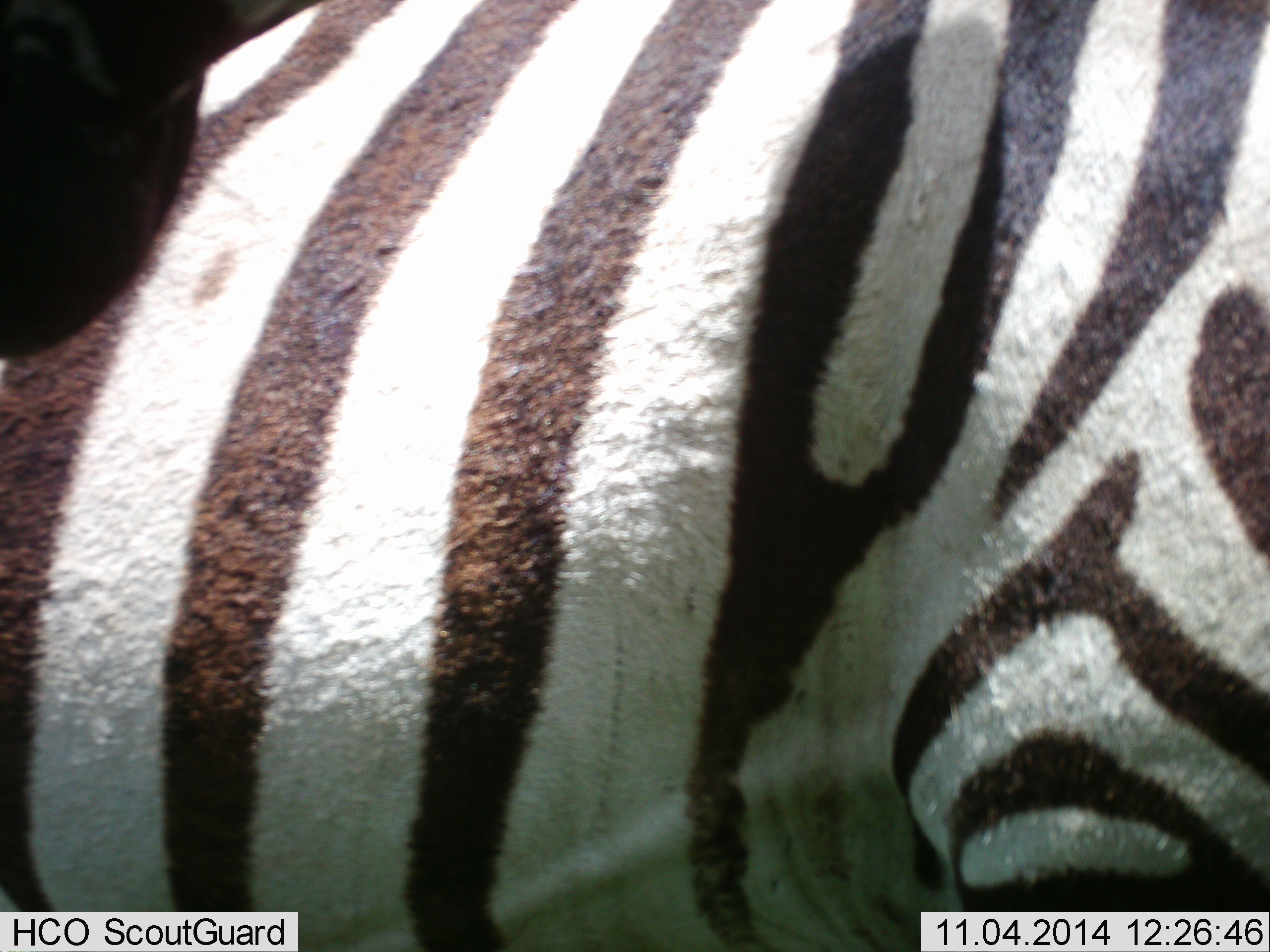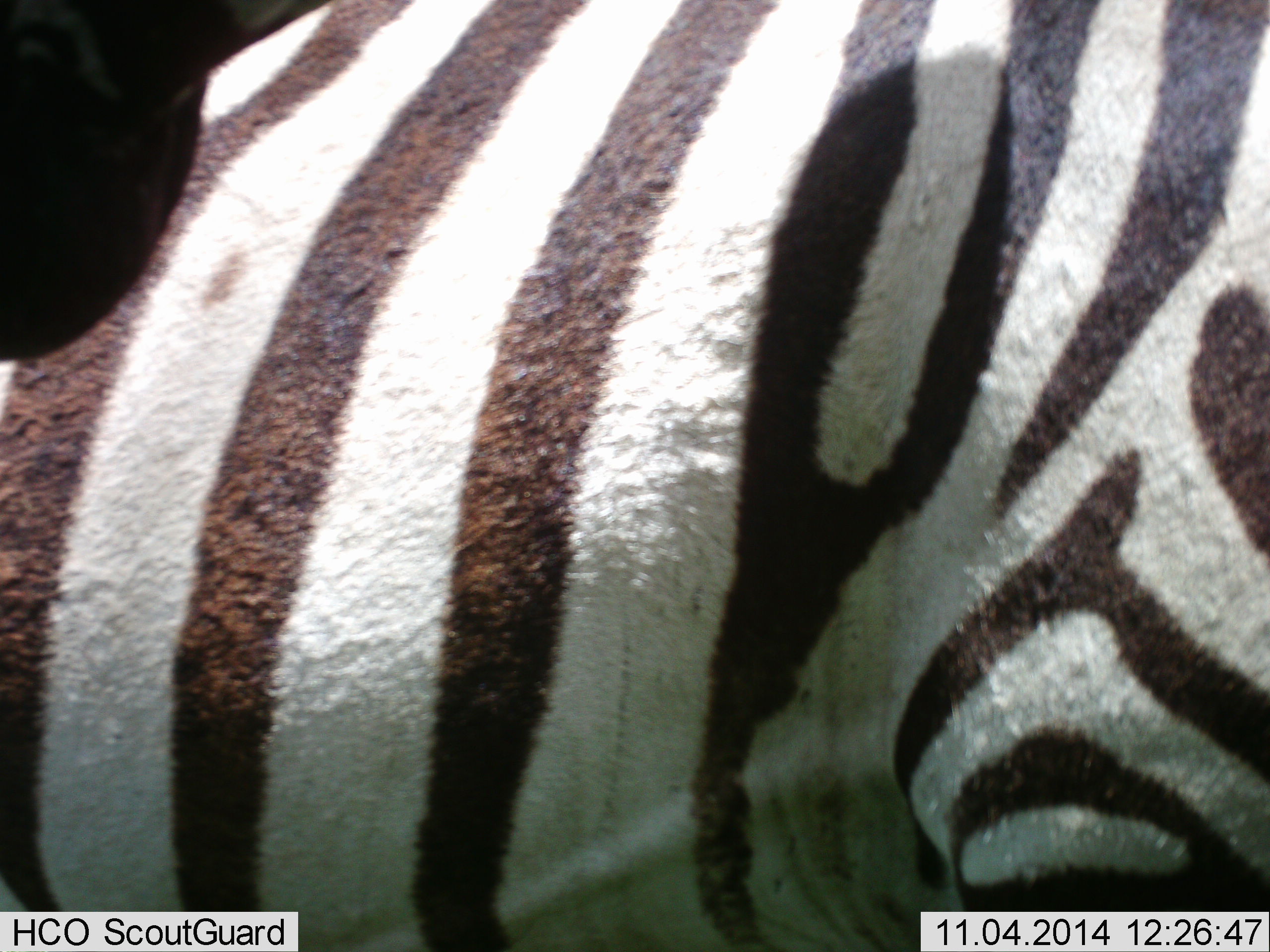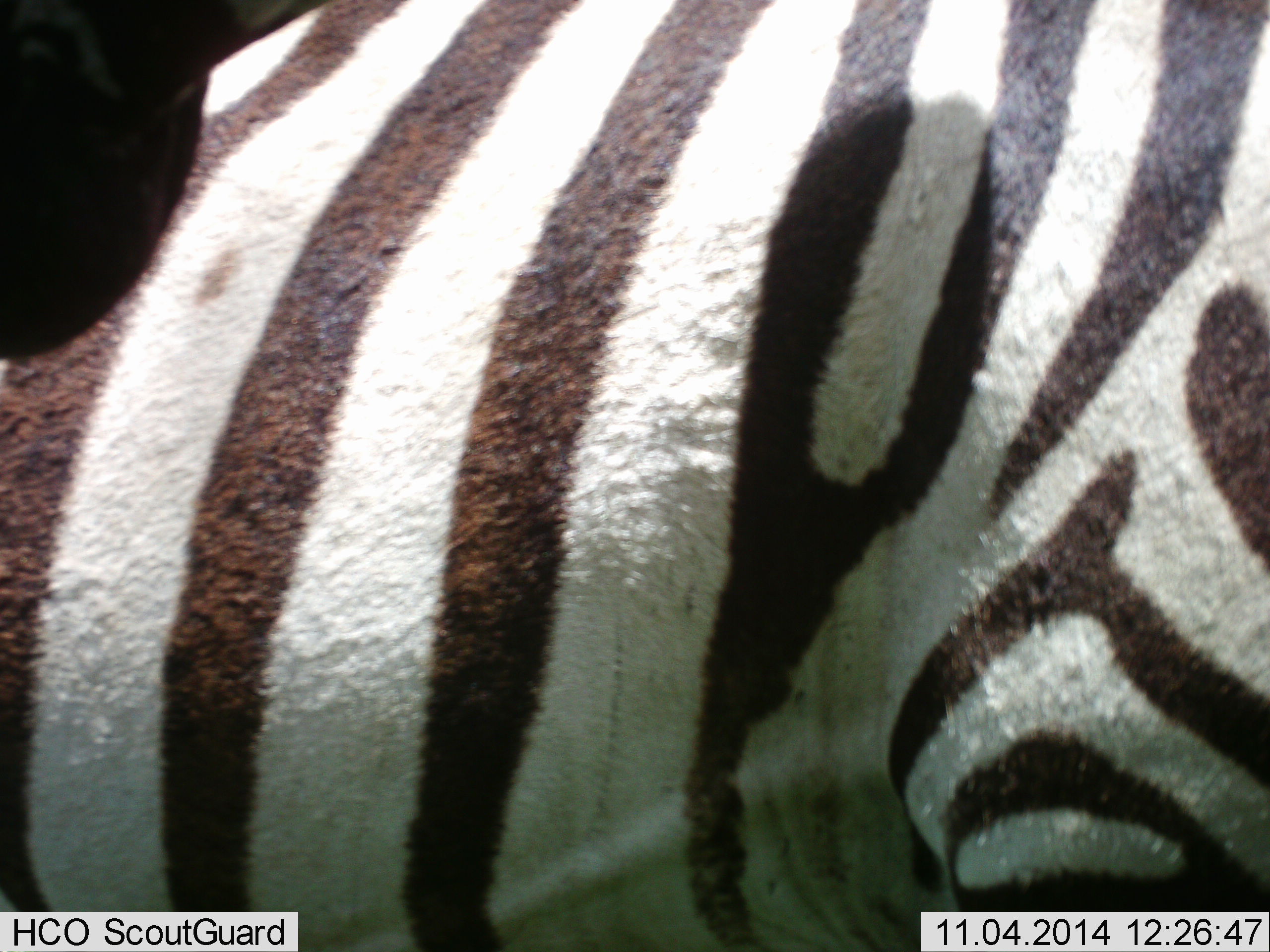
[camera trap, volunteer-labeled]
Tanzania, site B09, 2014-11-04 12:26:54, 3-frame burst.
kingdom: Animalia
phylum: Chordata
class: Mammalia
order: Perissodactyla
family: Equidae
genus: Equus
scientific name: Equus quagga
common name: plains zebra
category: zebra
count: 2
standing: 90%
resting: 0%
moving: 10%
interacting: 10%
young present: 0%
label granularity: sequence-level